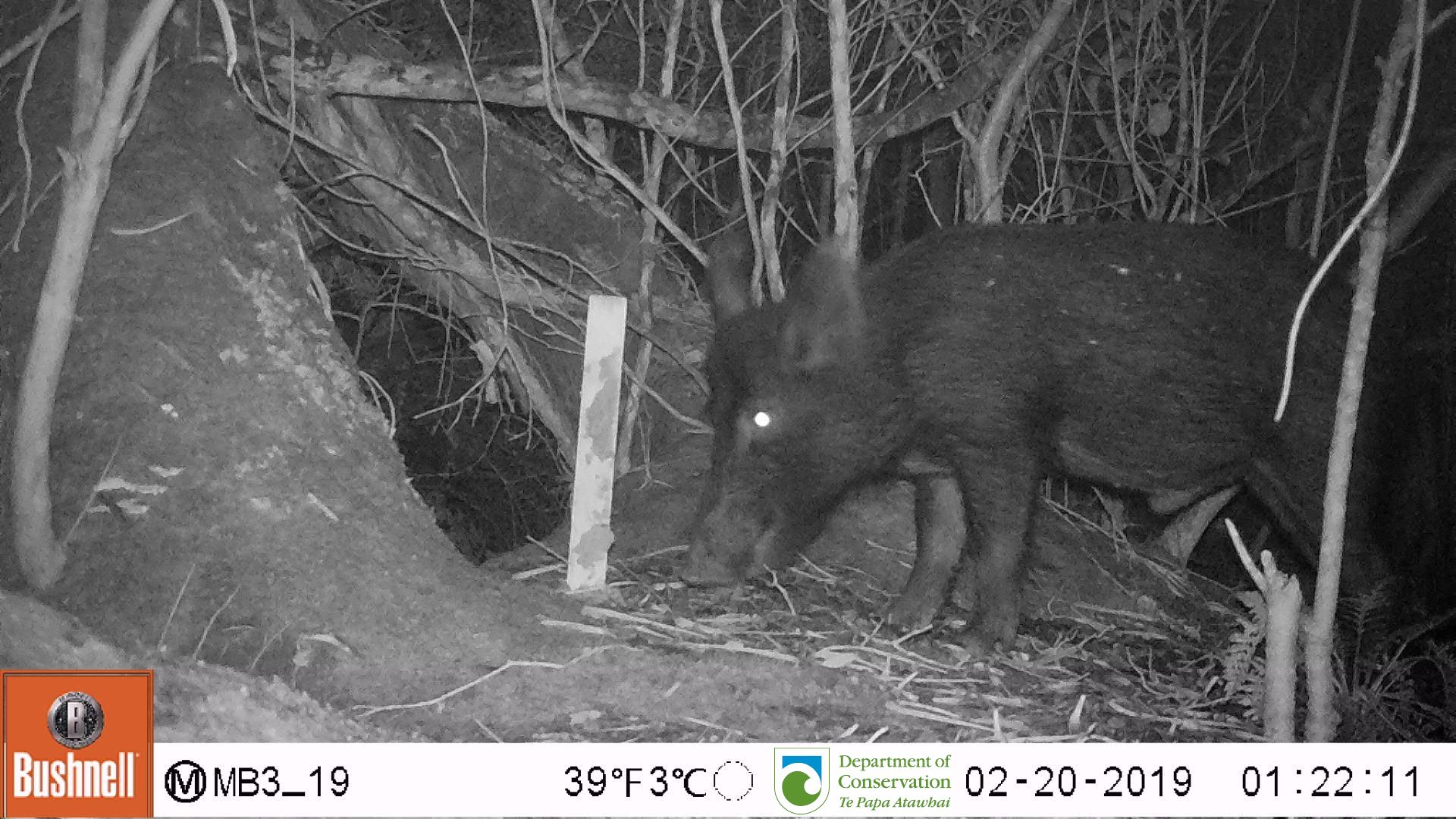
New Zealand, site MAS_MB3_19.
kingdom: Animalia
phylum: Chordata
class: Mammalia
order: Artiodactyla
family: Suidae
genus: Sus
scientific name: Sus scrofa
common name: pig